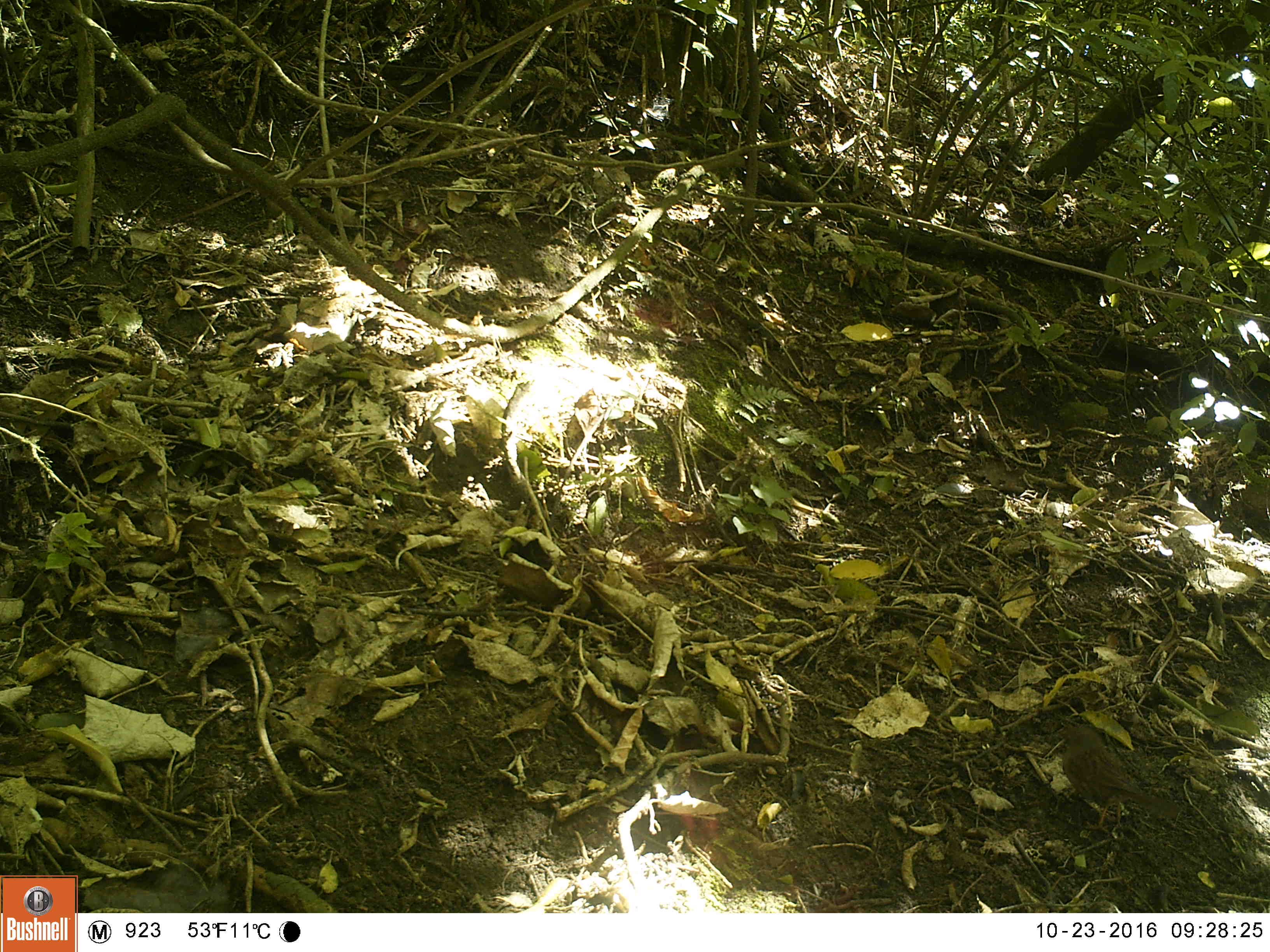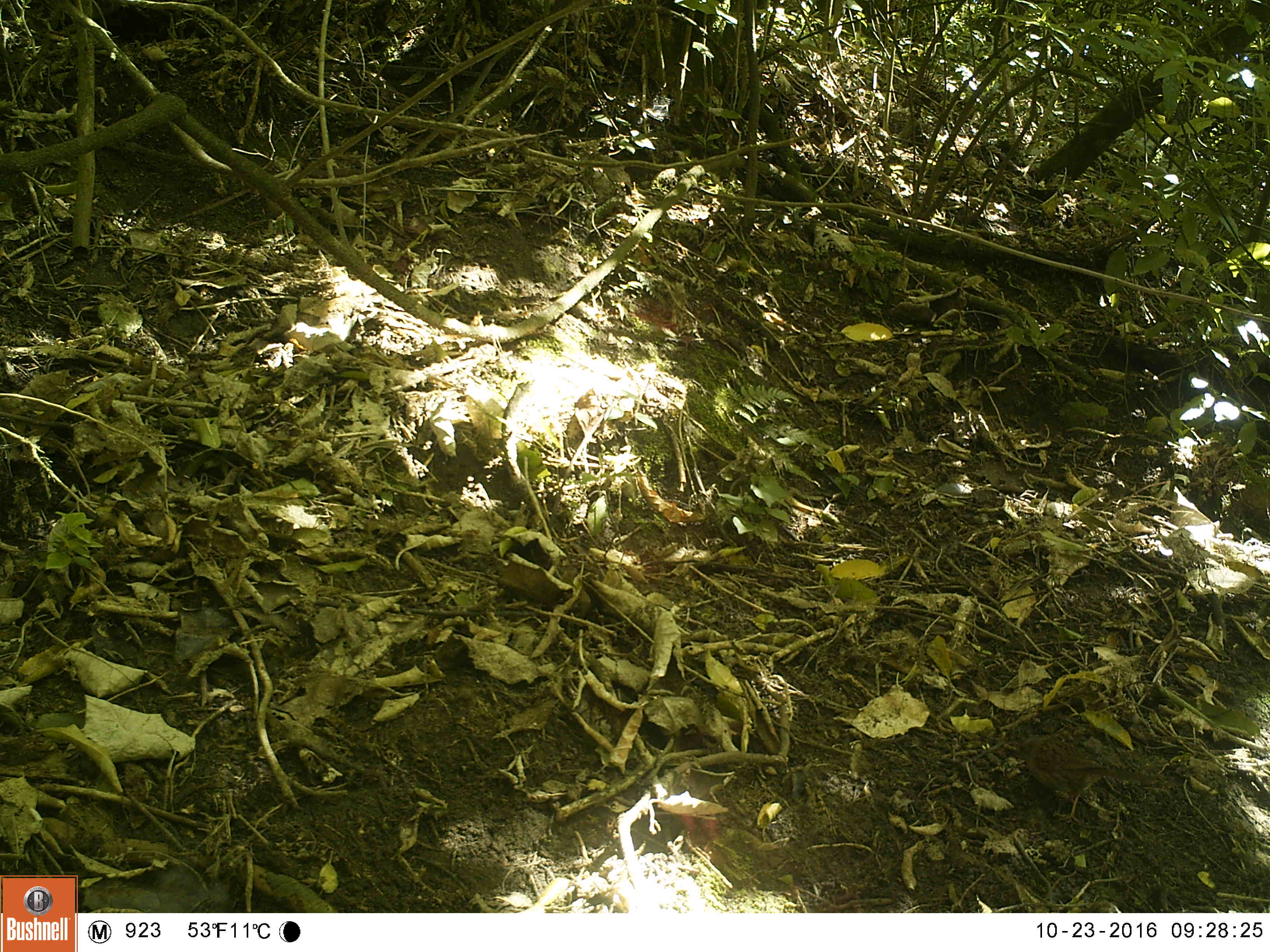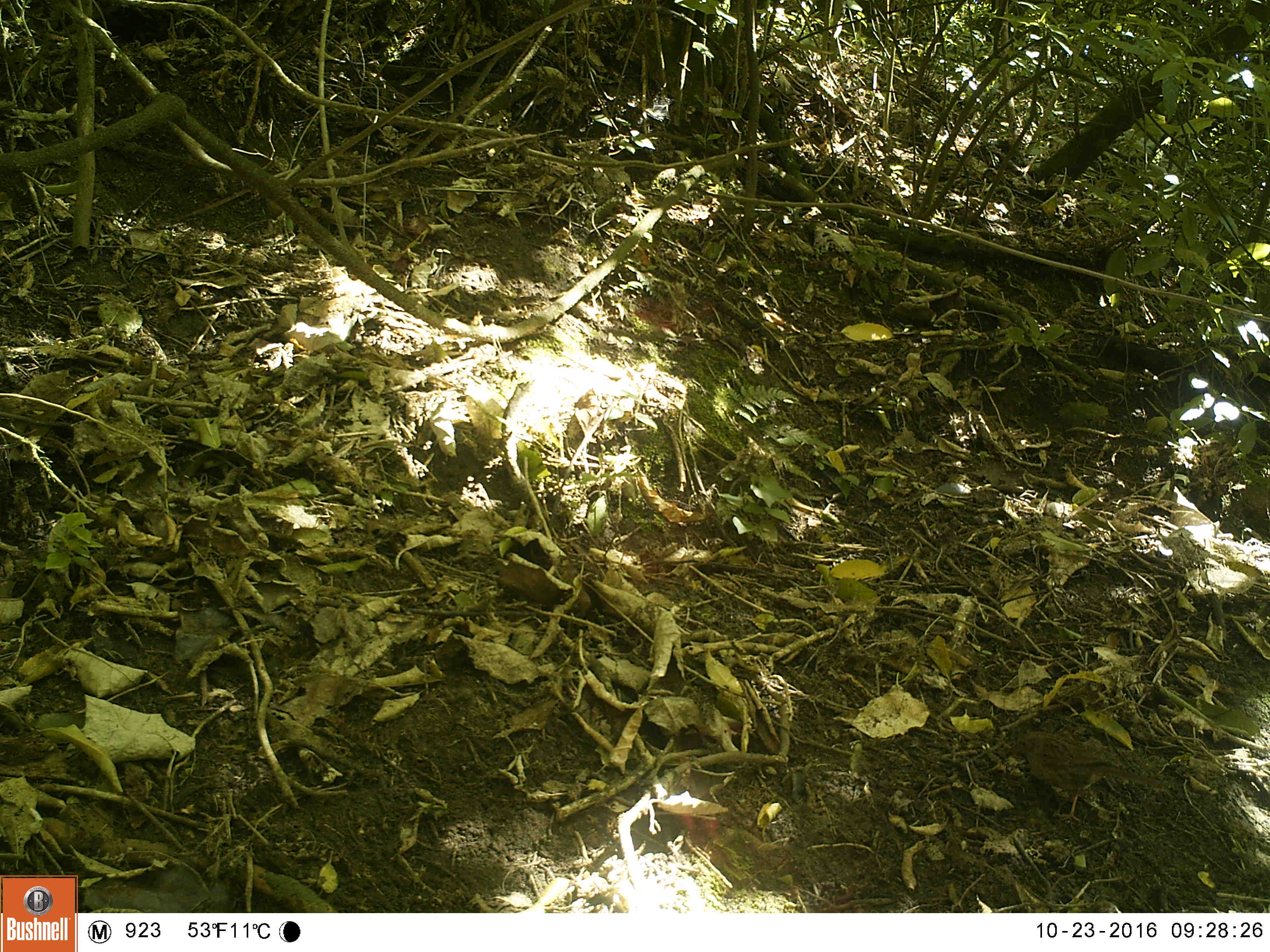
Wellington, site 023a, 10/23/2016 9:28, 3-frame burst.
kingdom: Animalia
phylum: Chordata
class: Aves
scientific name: Aves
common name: bird